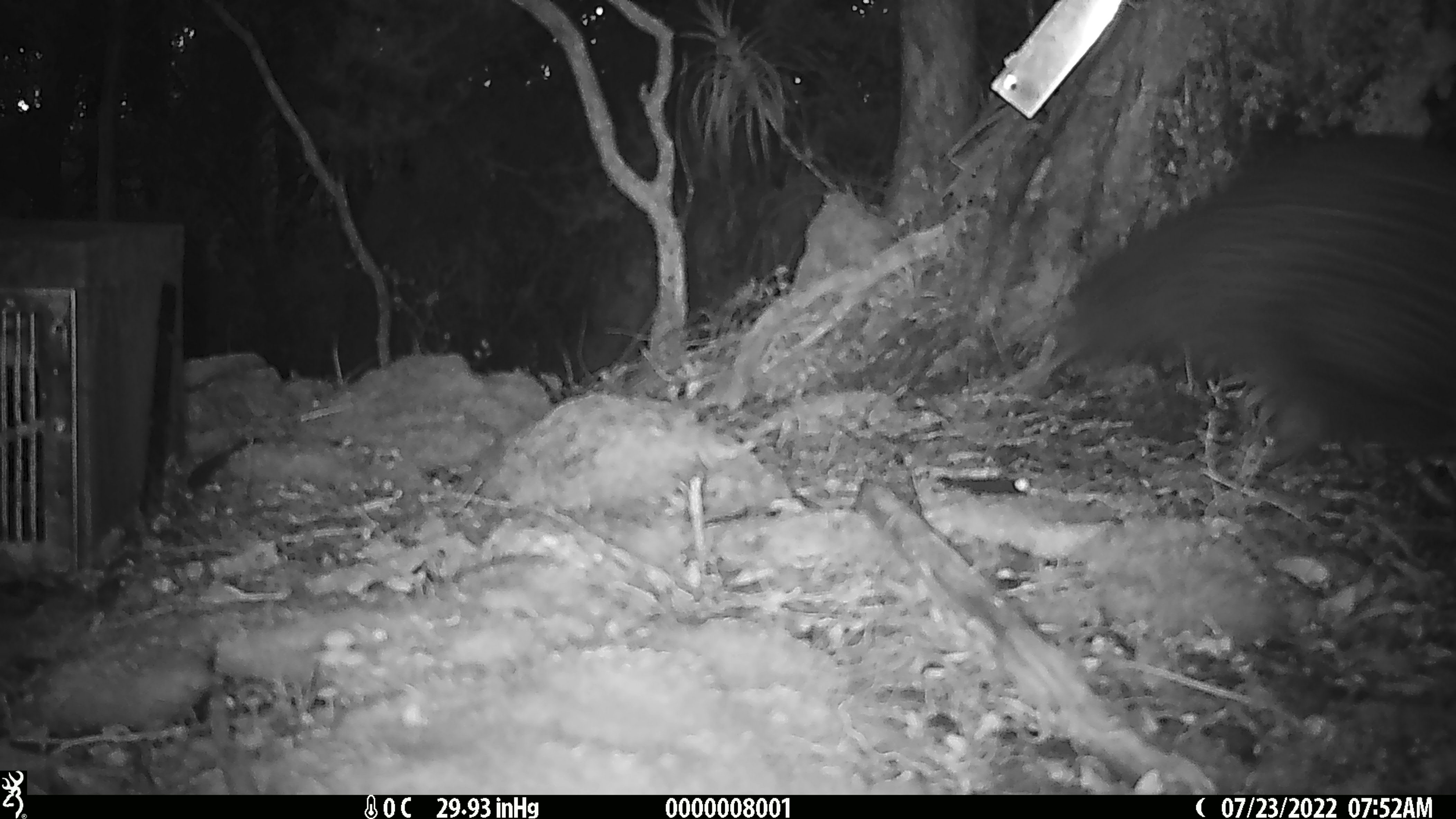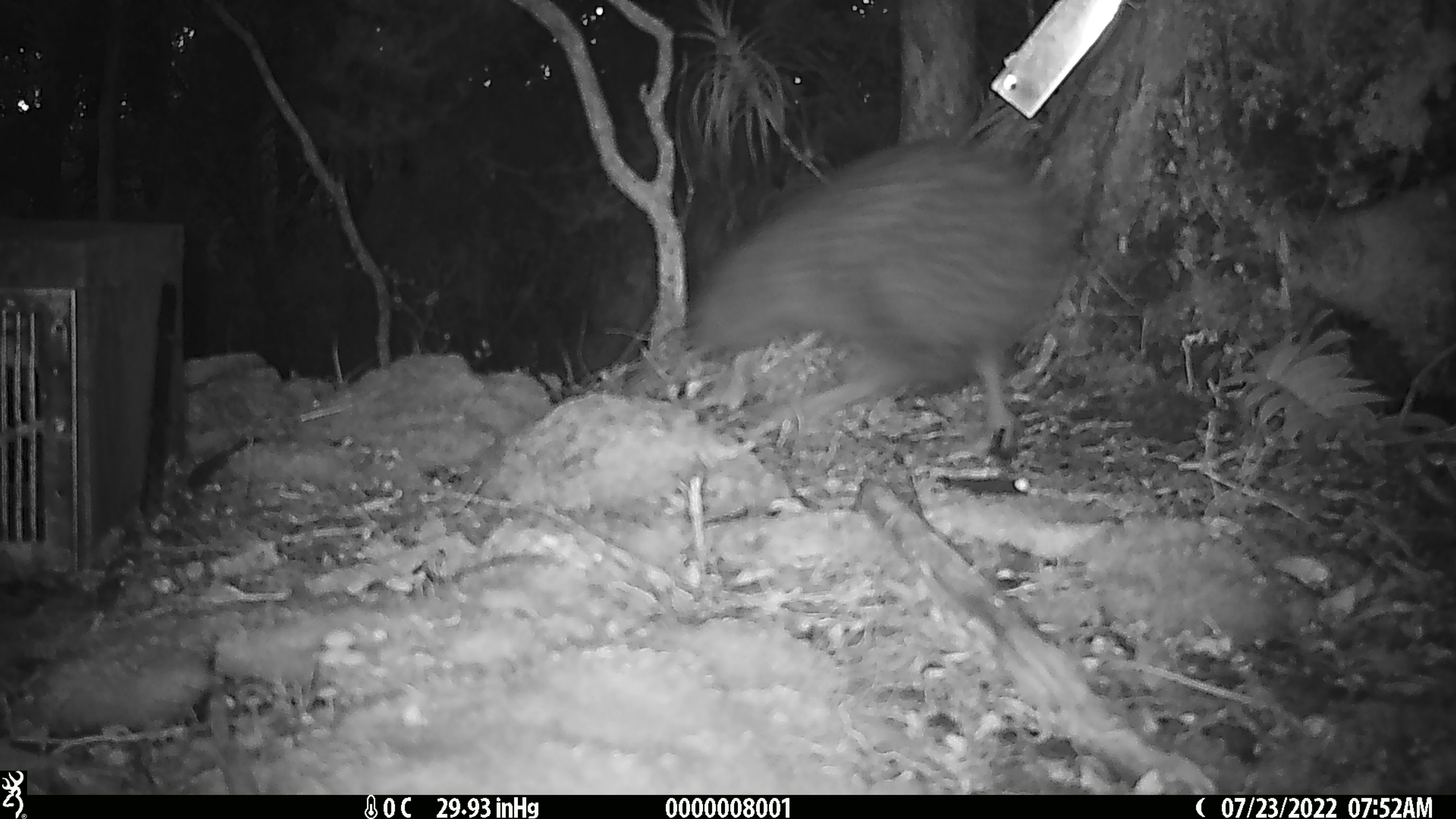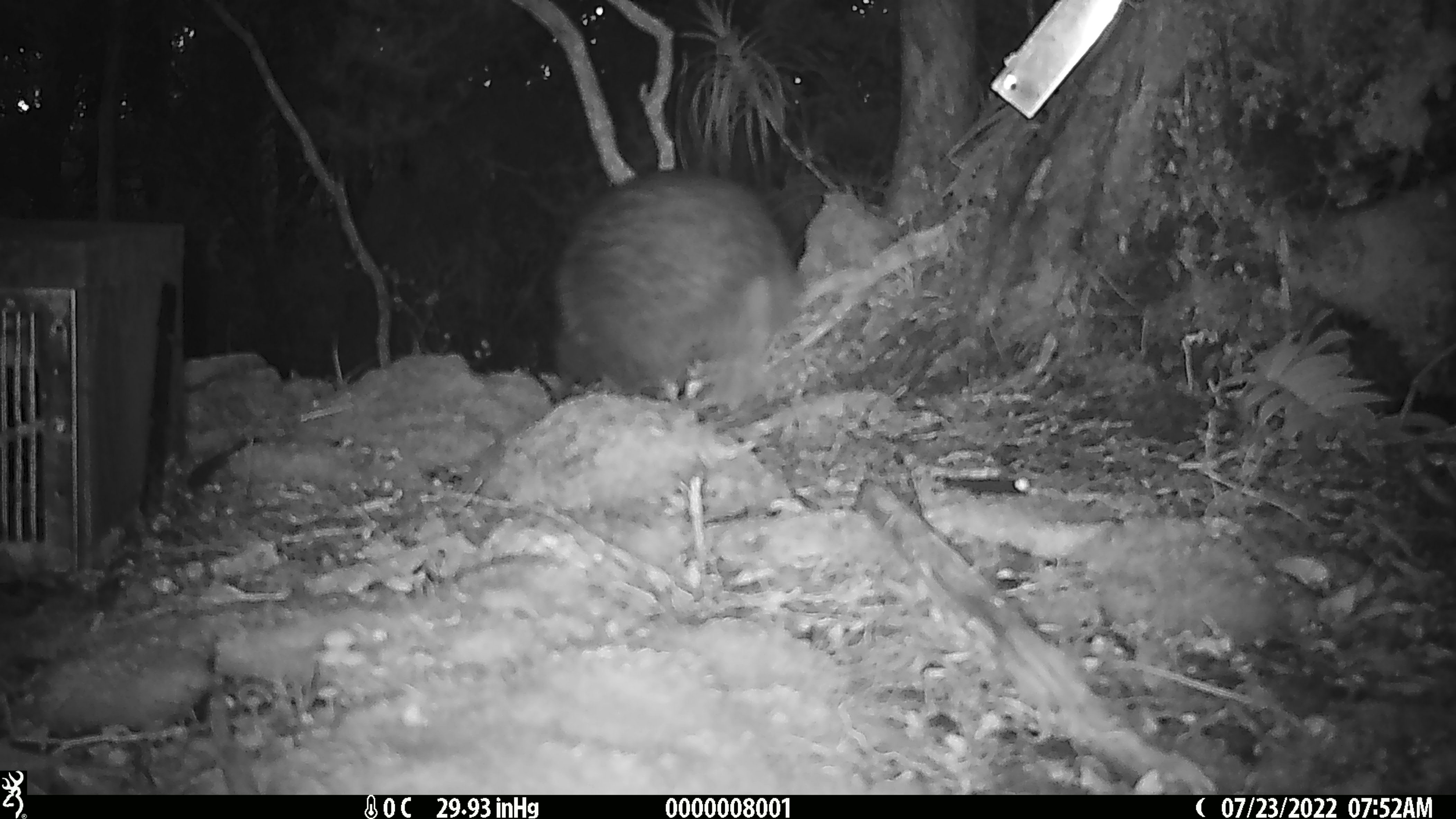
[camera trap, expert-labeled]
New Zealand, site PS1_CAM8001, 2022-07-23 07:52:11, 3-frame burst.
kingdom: Animalia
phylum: Chordata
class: Aves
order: Apterygiformes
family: Apterygidae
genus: Apteryx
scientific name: Apteryx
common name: kiwi